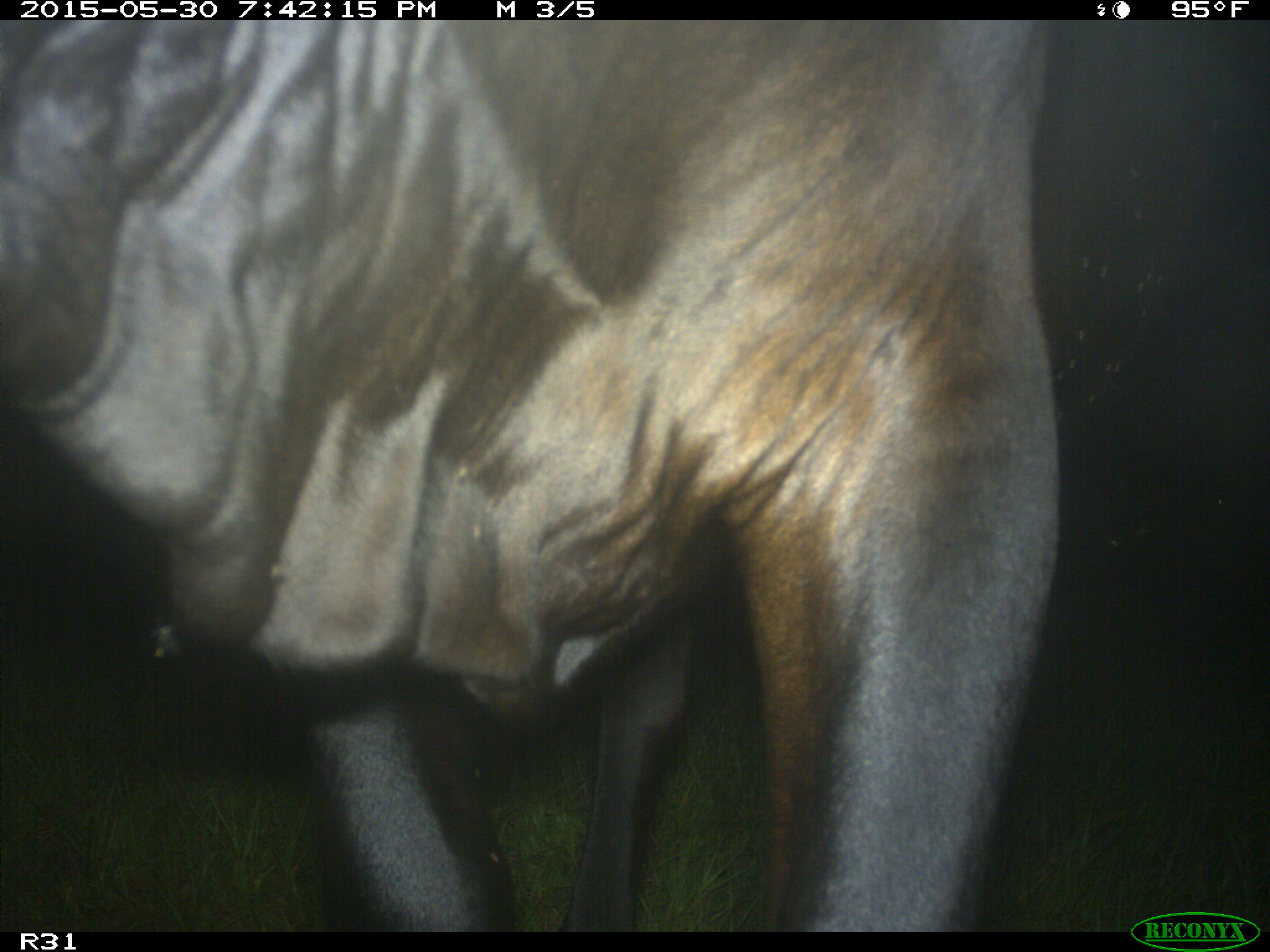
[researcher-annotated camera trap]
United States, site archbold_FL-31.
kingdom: Animalia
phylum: Chordata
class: Mammalia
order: Artiodactyla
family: Bovidae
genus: Bos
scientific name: Bos taurus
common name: domestic cow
Bos taurus (domestic cow).